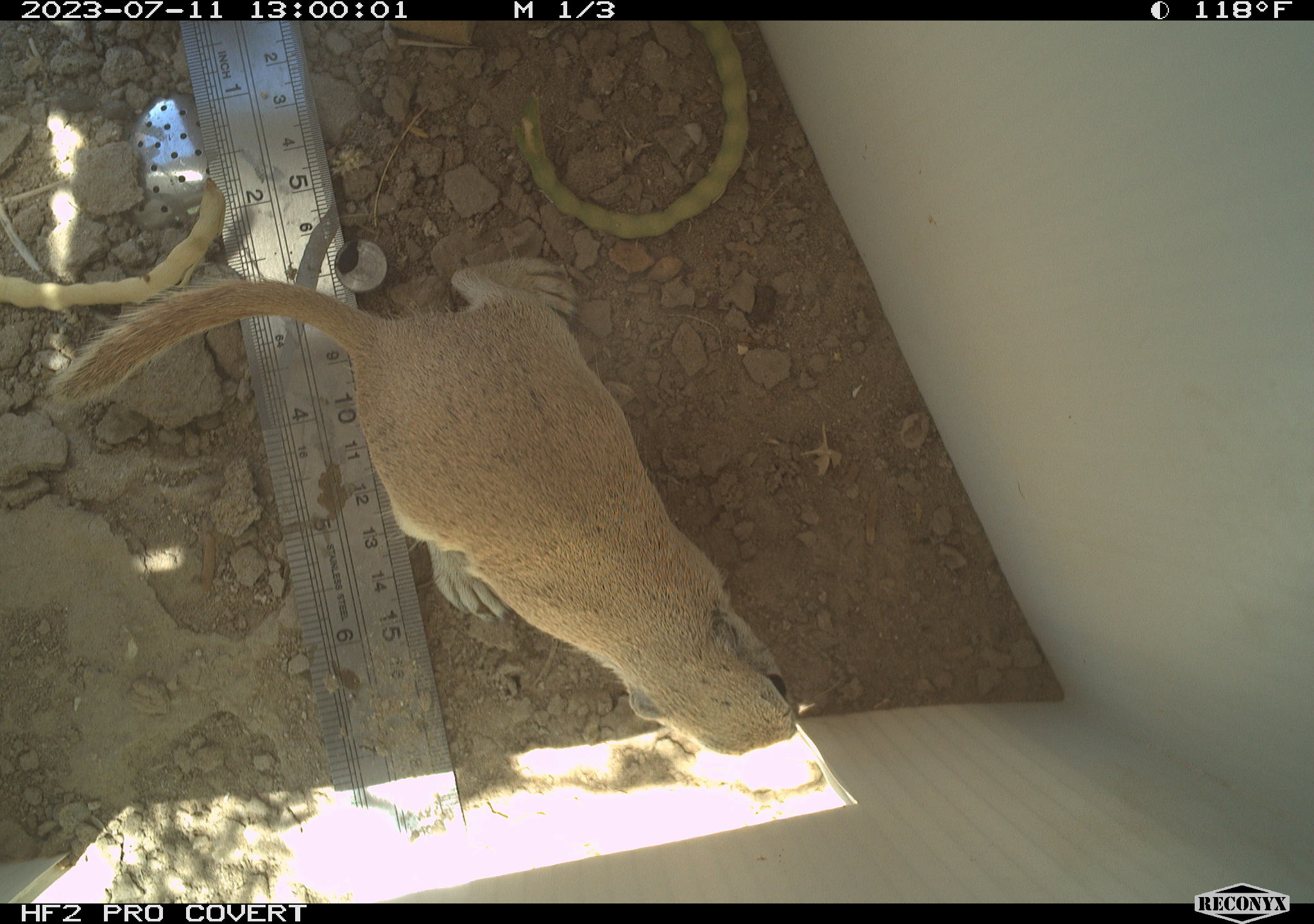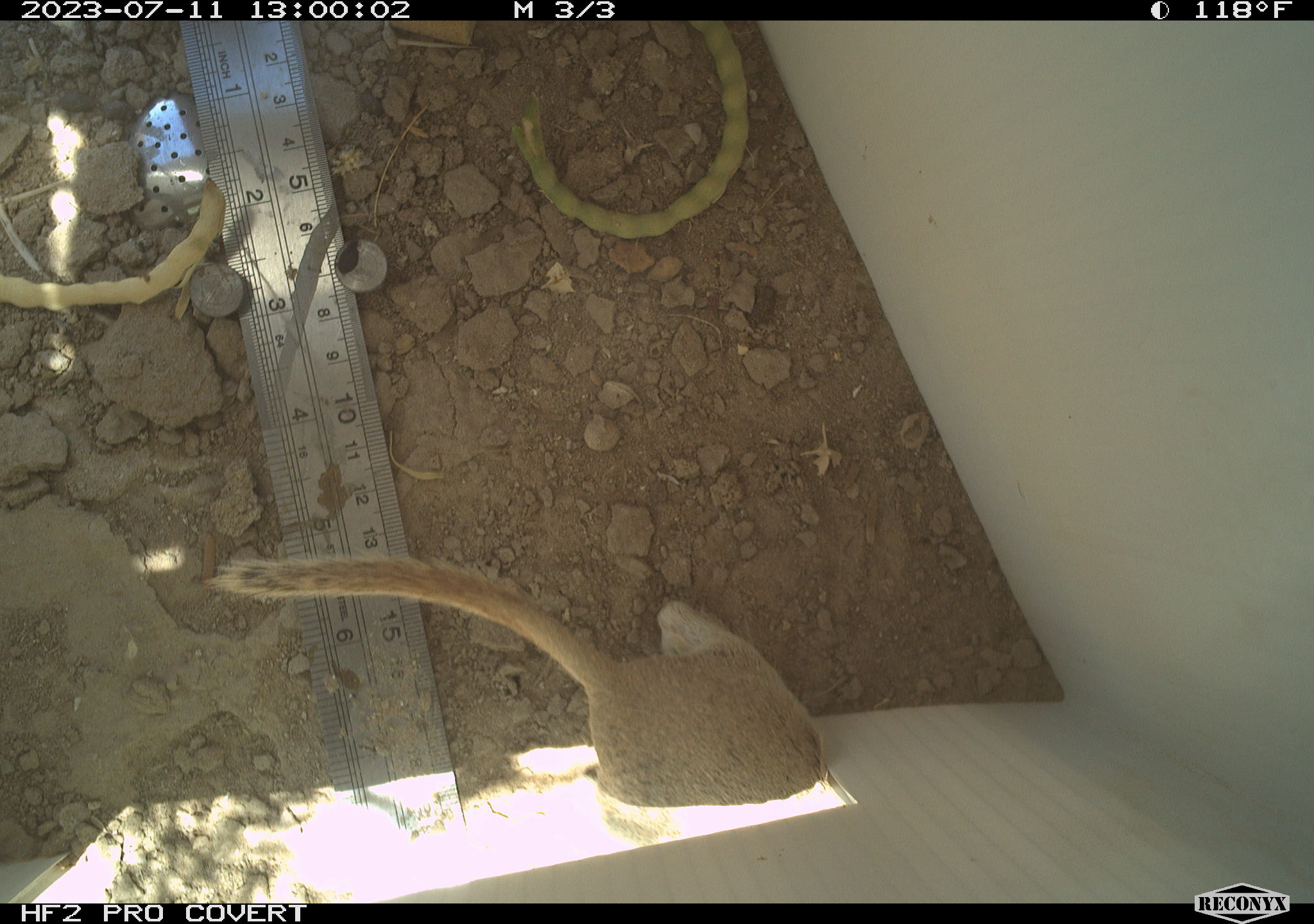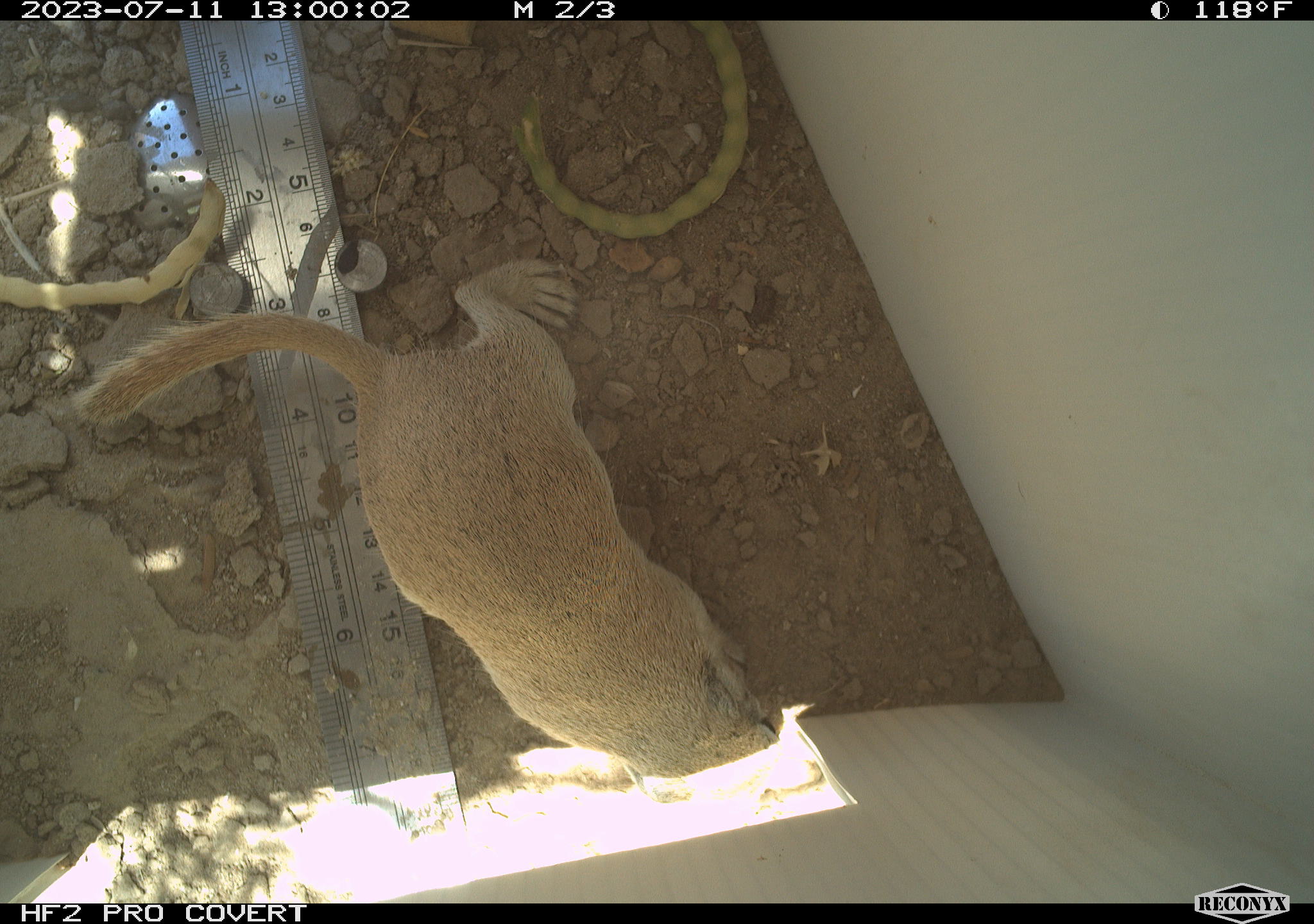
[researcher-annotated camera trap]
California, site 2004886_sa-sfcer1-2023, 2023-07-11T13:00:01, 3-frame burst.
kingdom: Animalia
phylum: Chordata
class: Mammalia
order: Rodentia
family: Sciuridae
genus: Xerospermophilus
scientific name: Xerospermophilus tereticaudus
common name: round-tailed ground squirrel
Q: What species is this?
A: Round-tailed ground squirrel (Xerospermophilus tereticaudus).